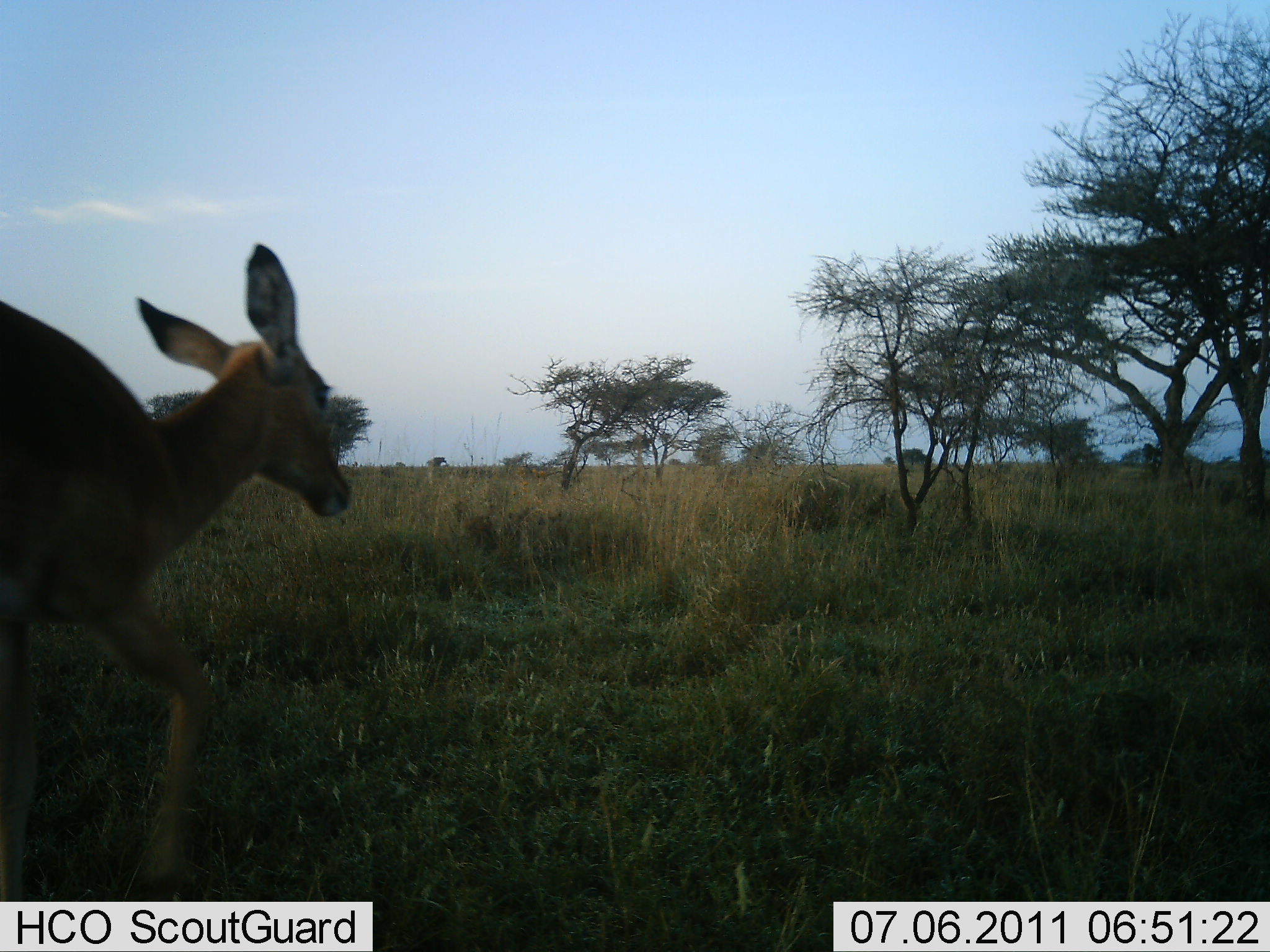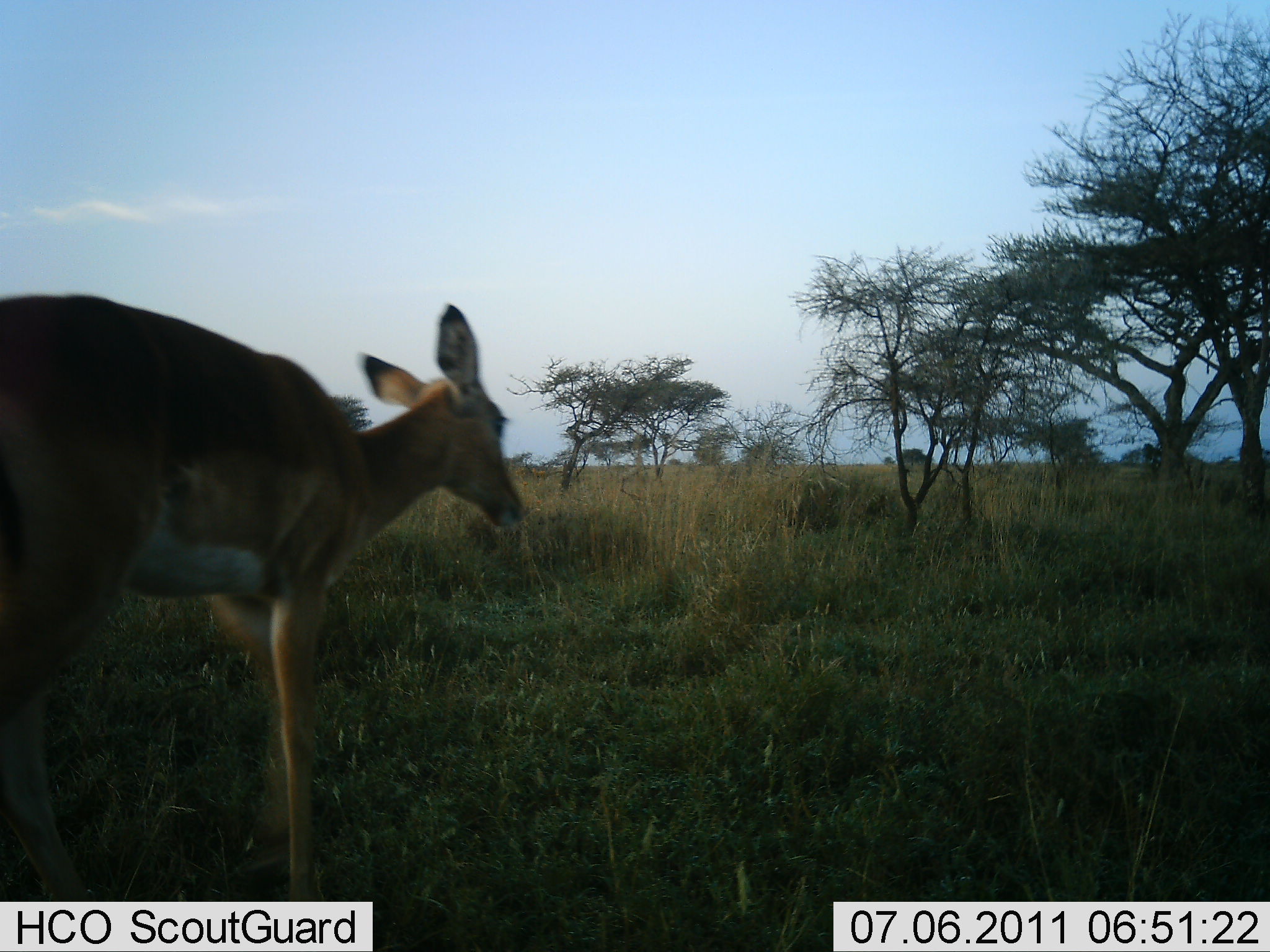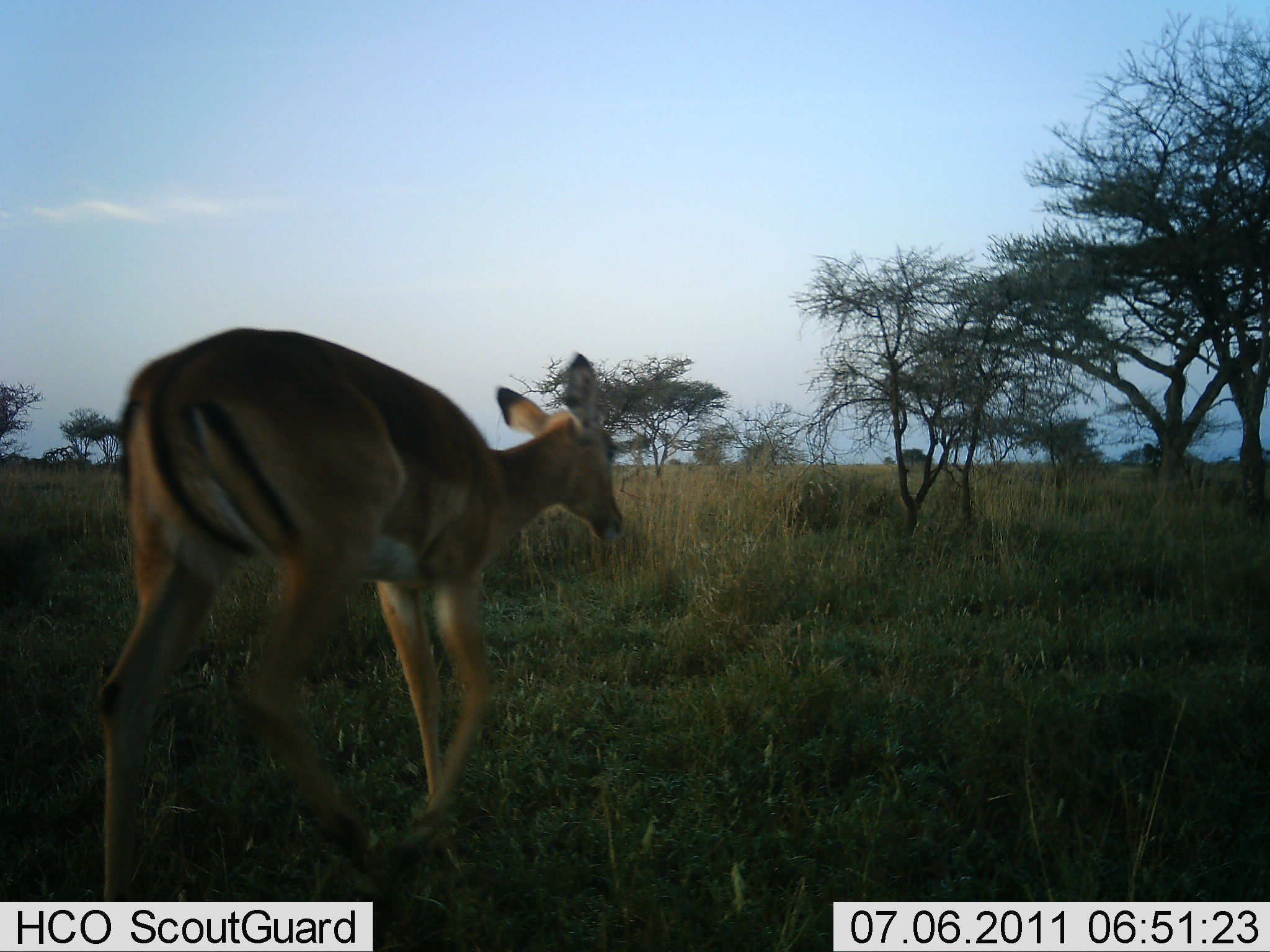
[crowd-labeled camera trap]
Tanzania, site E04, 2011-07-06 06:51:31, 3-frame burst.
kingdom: Animalia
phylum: Chordata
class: Mammalia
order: Artiodactyla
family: Bovidae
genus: Aepyceros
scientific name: Aepyceros melampus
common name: impala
Impala (Aepyceros melampus), count 1. Behavior (volunteer vote fractions): standing 15%, resting 0%, moving 100%, interacting 0%. Young present (vote fraction): 8%. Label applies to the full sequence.